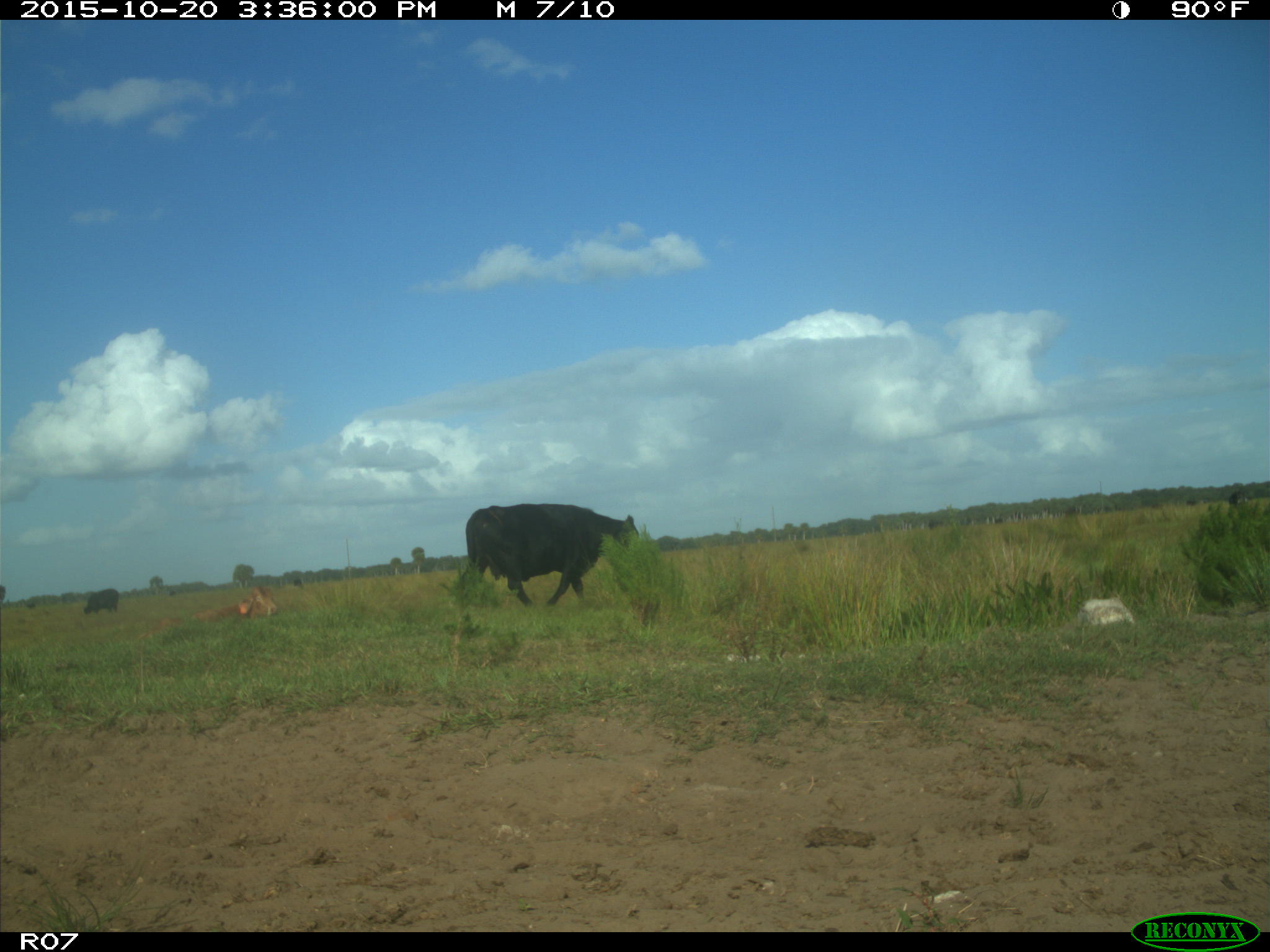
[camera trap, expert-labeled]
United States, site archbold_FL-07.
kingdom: Animalia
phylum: Chordata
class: Mammalia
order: Artiodactyla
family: Bovidae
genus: Bos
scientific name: Bos taurus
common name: domestic cow